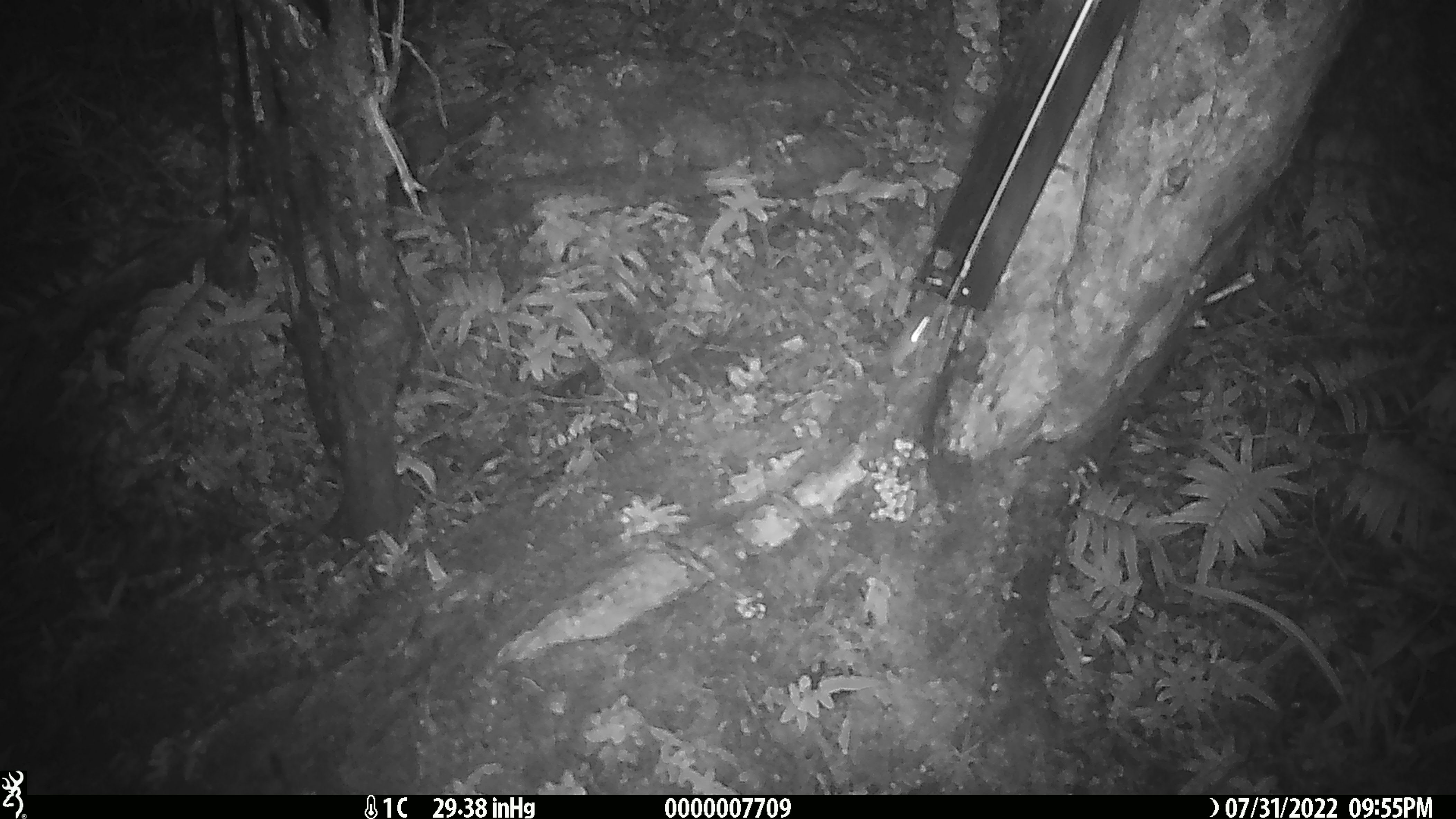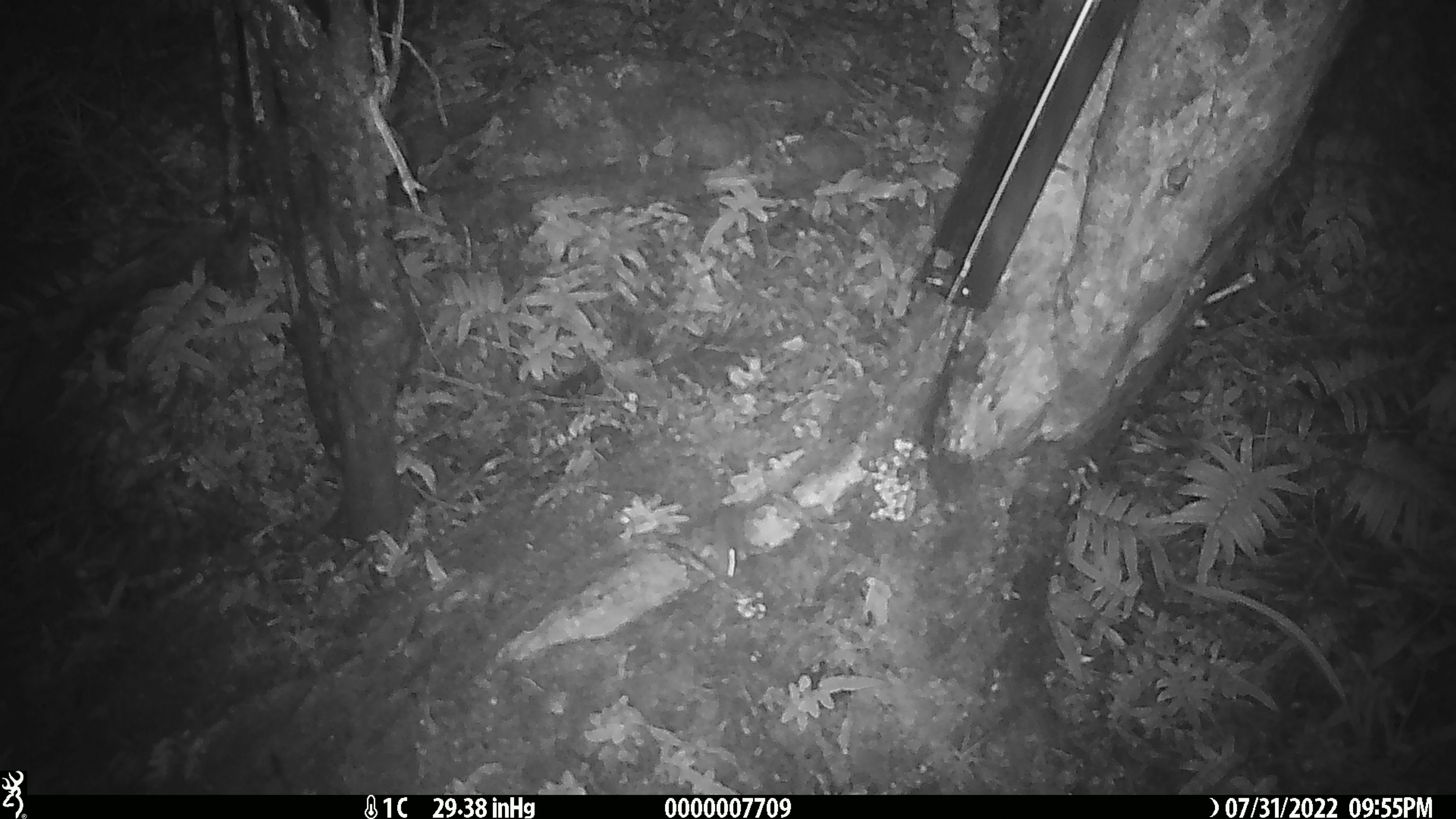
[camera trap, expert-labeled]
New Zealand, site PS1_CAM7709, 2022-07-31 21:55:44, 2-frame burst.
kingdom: Animalia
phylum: Chordata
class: Mammalia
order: Rodentia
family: Muridae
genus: Mus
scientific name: Mus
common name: mouse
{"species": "mouse (Mus)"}